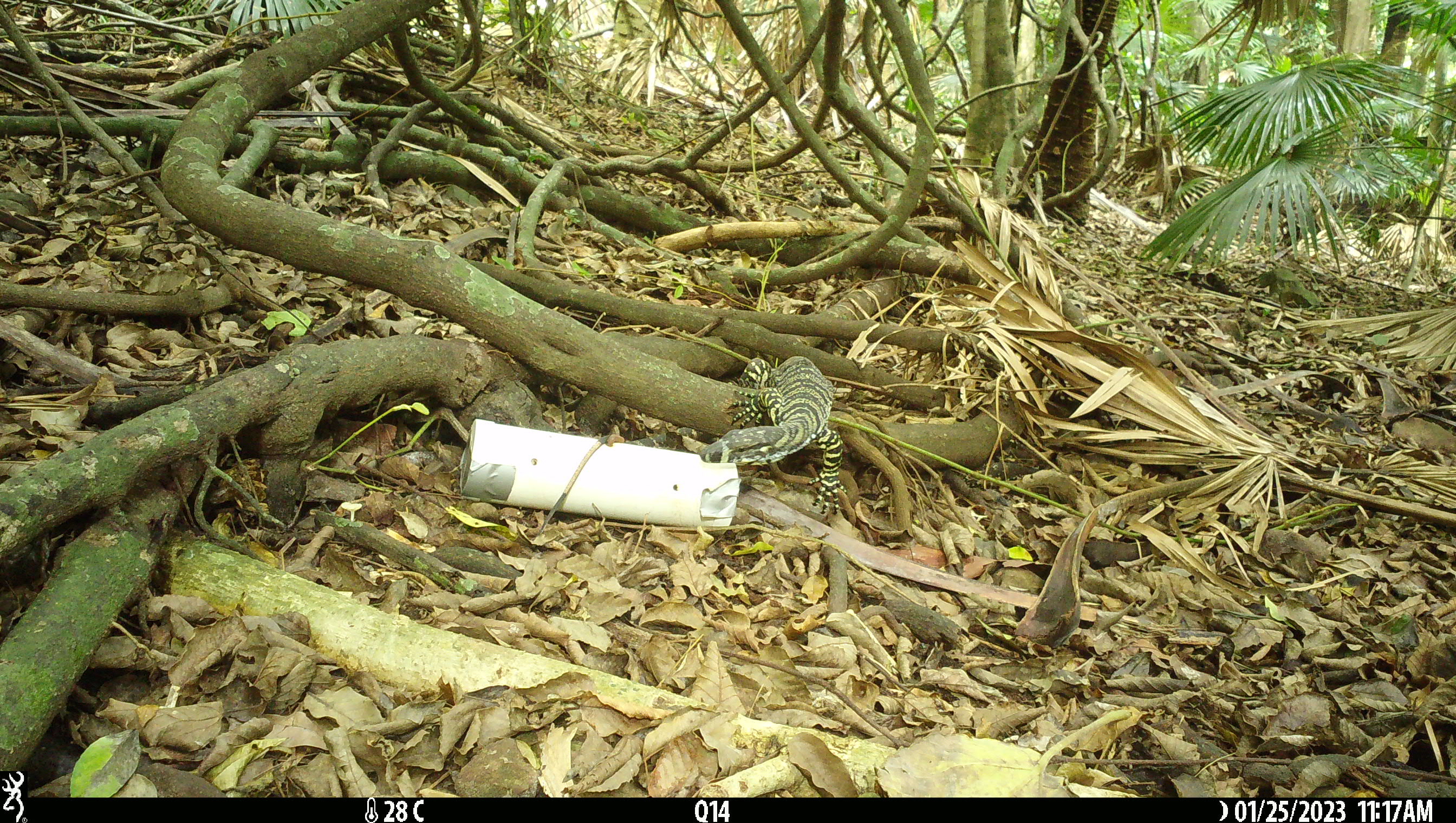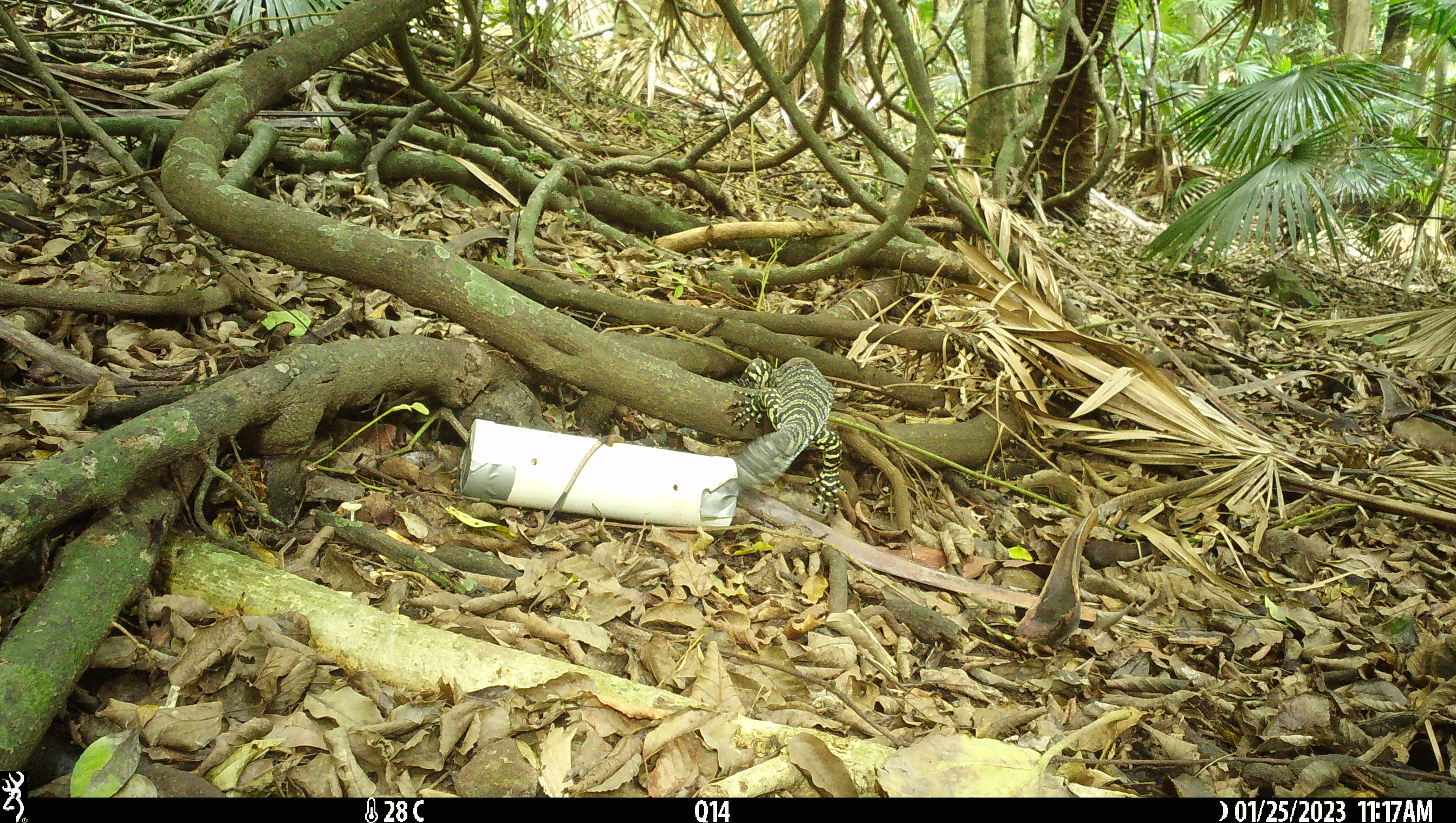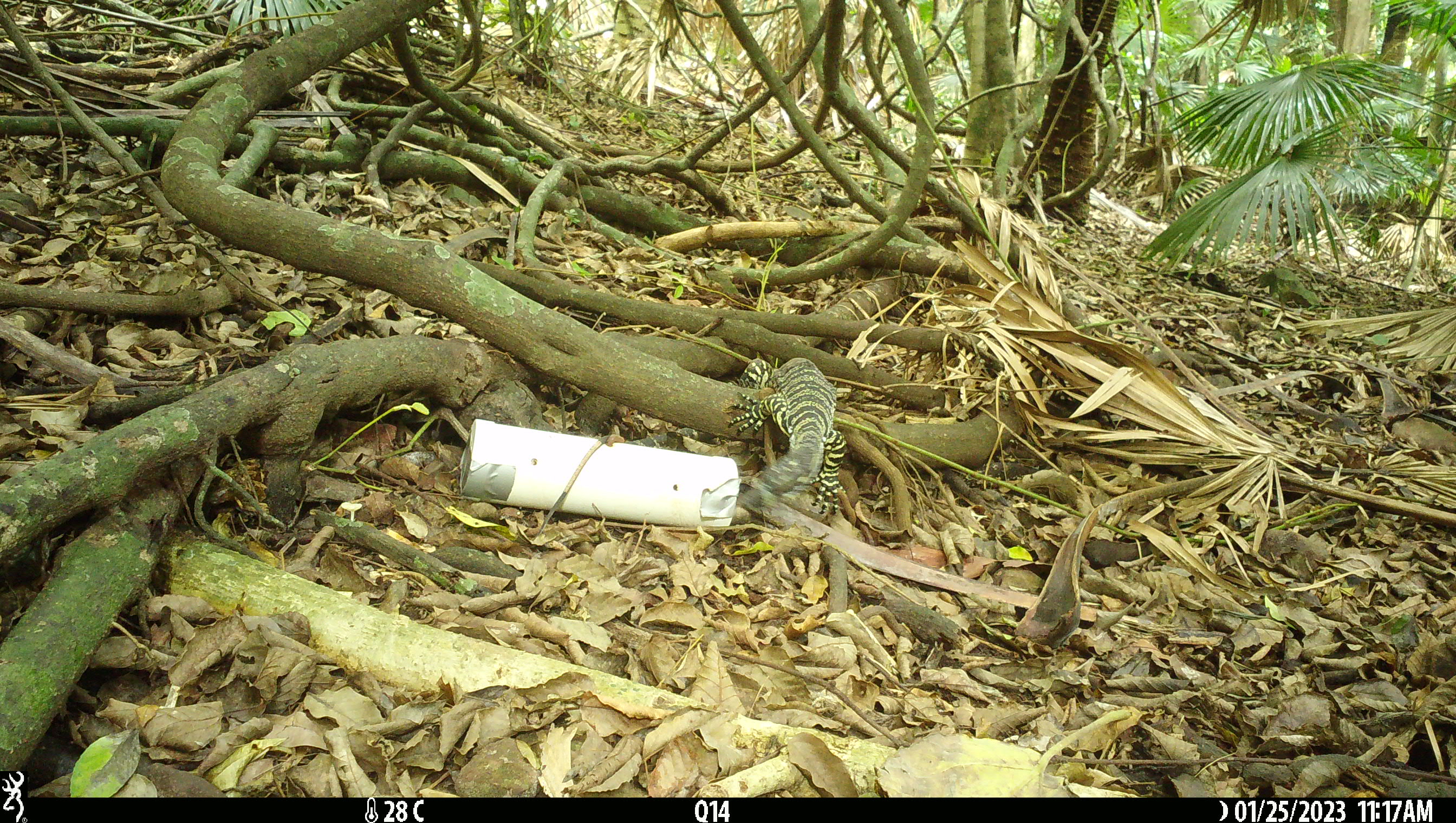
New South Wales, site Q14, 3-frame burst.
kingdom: Animalia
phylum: Chordata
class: Reptilia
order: Squamata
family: Varanidae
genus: Varanus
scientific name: Varanus varius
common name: lace monitor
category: goanna